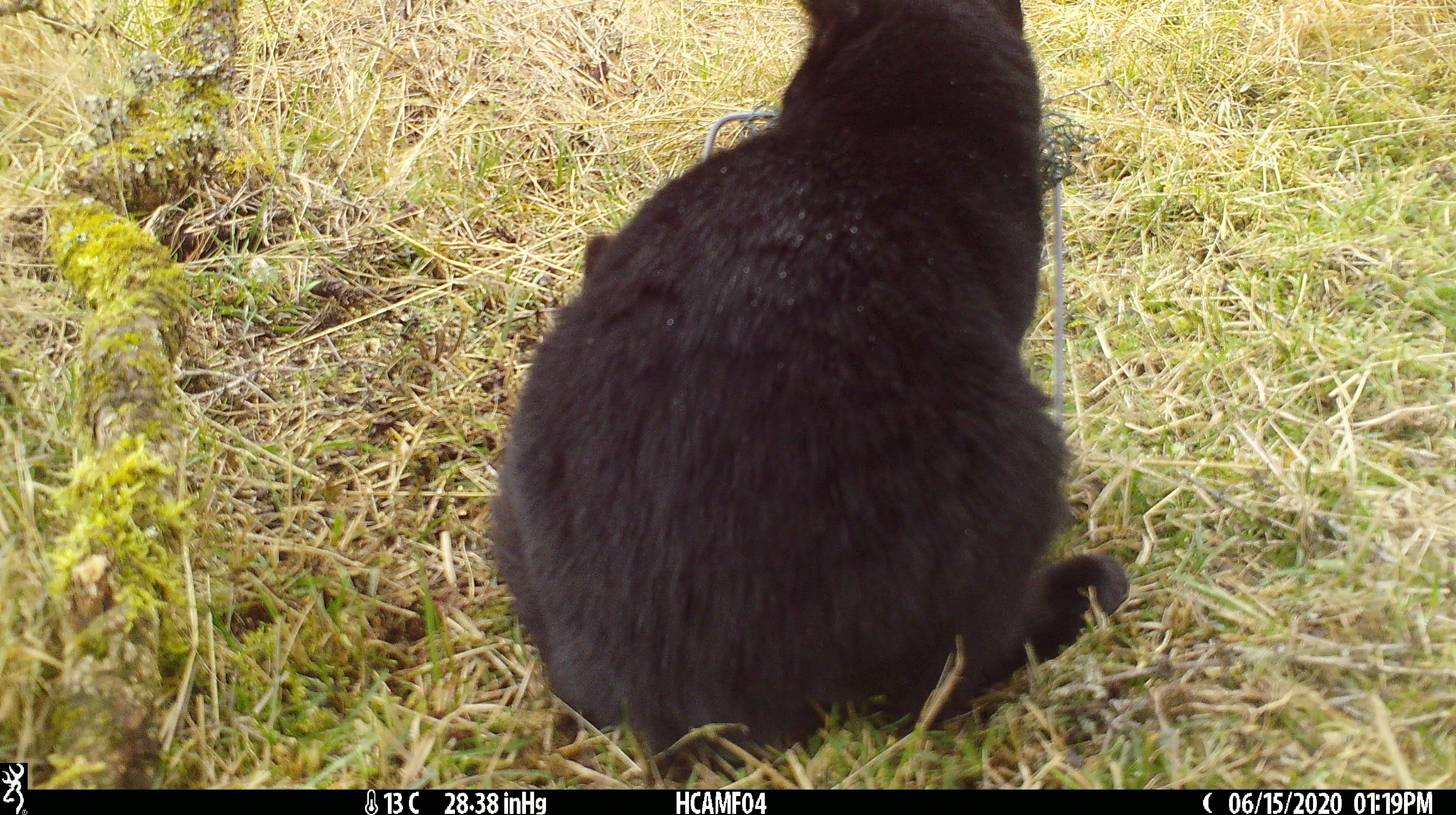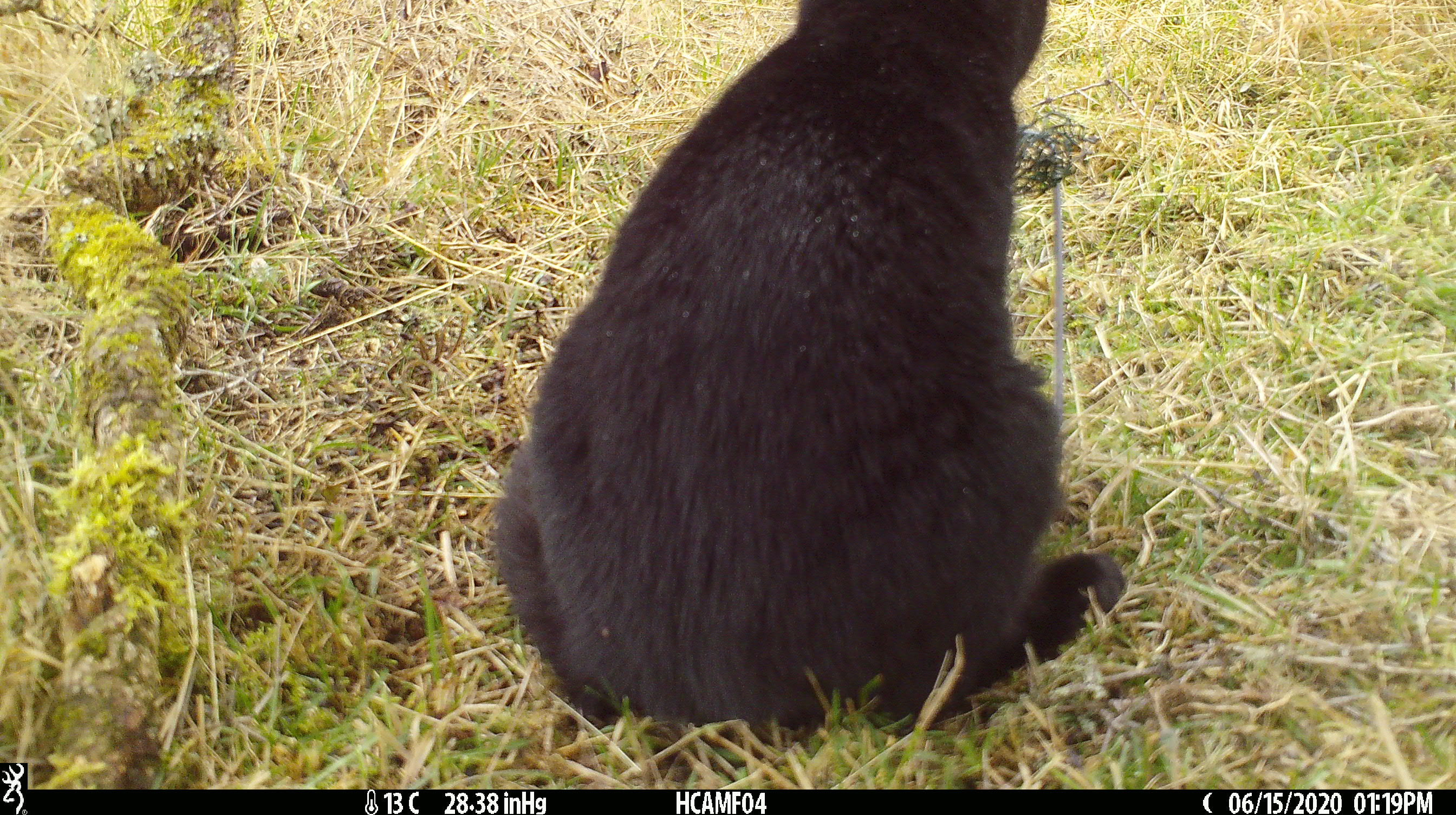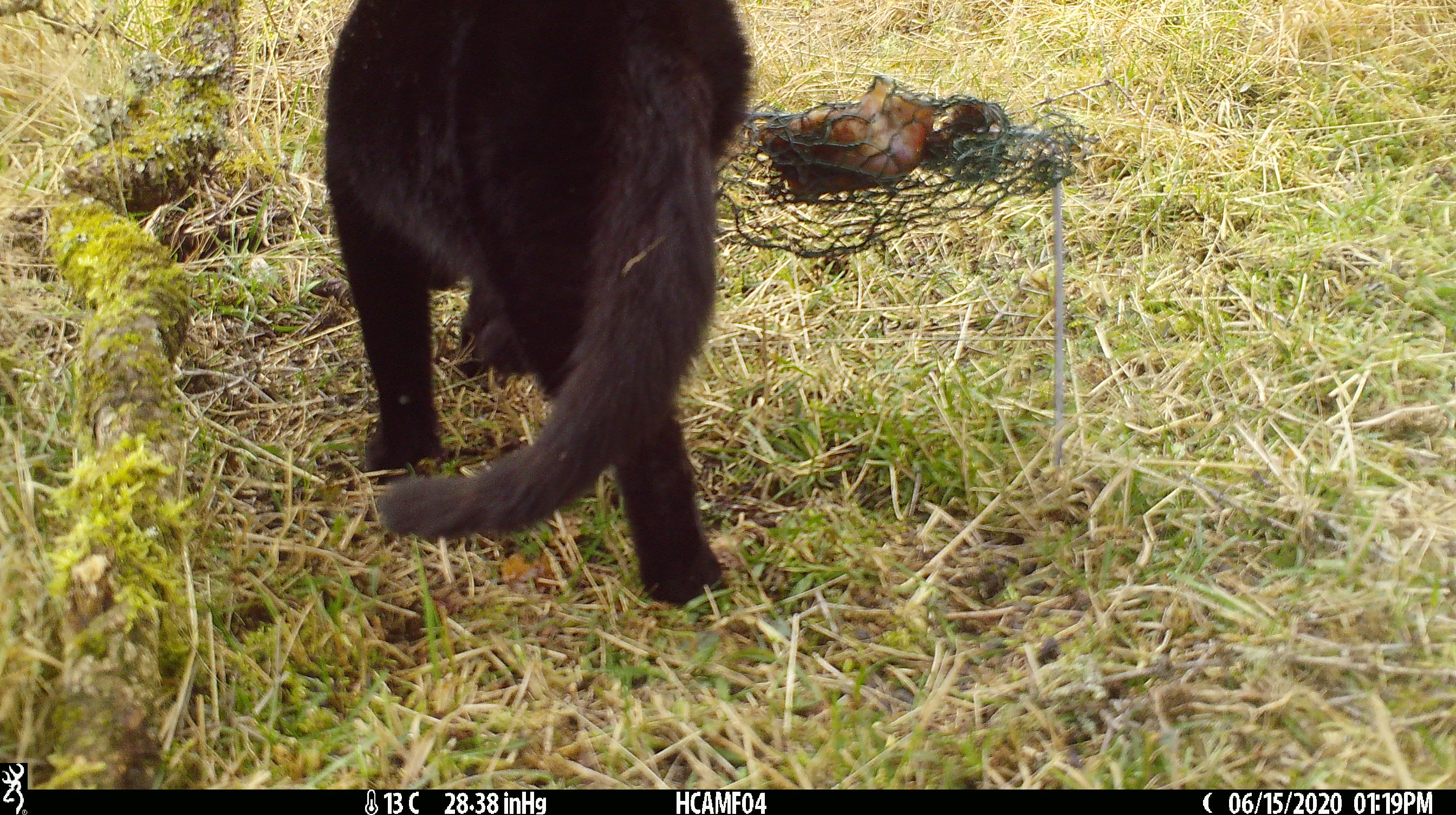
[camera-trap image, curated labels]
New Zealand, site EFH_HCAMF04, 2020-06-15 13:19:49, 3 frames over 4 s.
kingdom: Animalia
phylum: Chordata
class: Mammalia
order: Carnivora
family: Felidae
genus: Felis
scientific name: Felis catus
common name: domestic cat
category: cat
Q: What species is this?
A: Cat (domestic cat) (Felis catus).